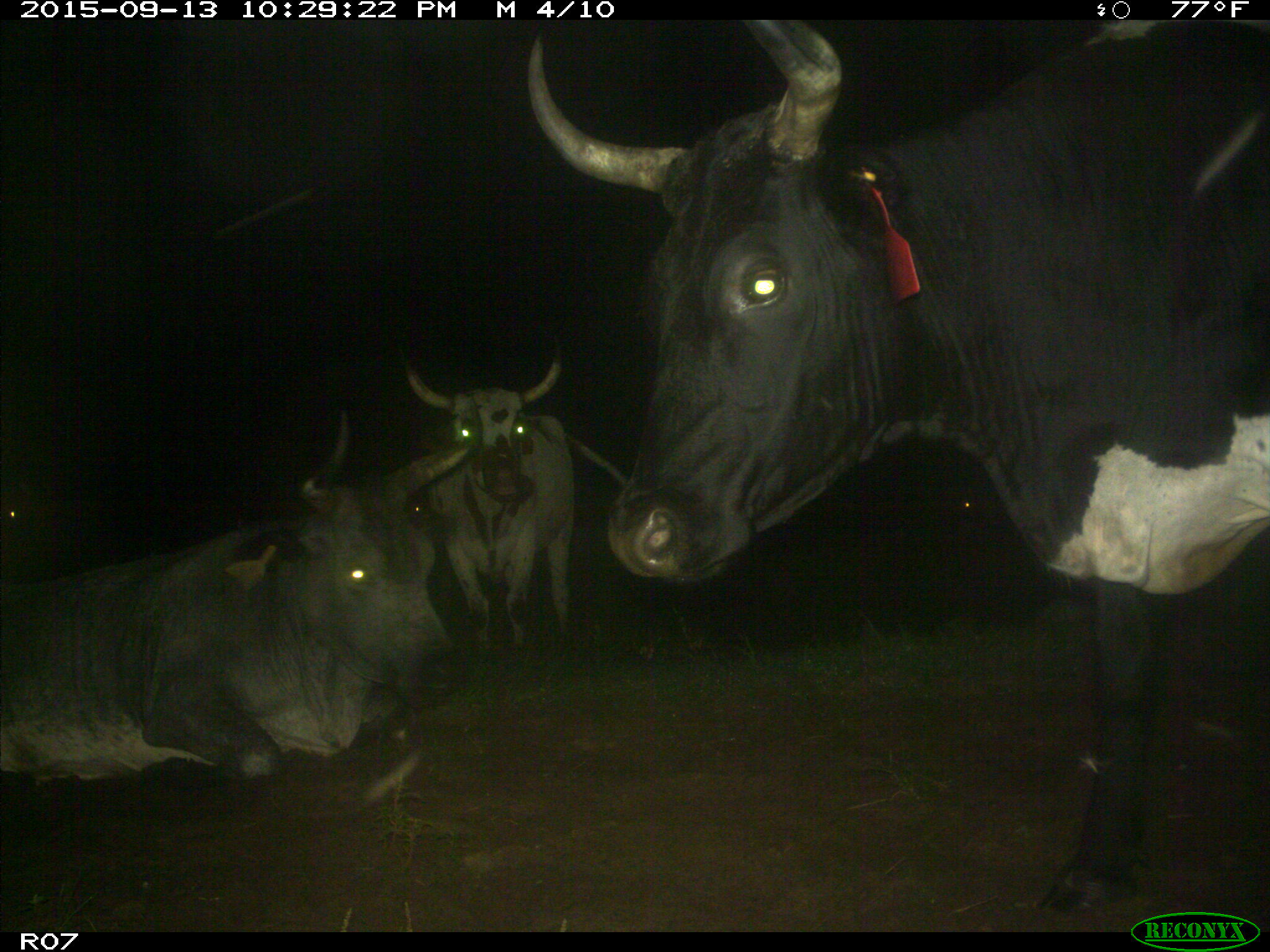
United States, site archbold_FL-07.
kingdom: Animalia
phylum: Chordata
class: Mammalia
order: Artiodactyla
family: Bovidae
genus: Bos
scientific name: Bos taurus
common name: domestic cow